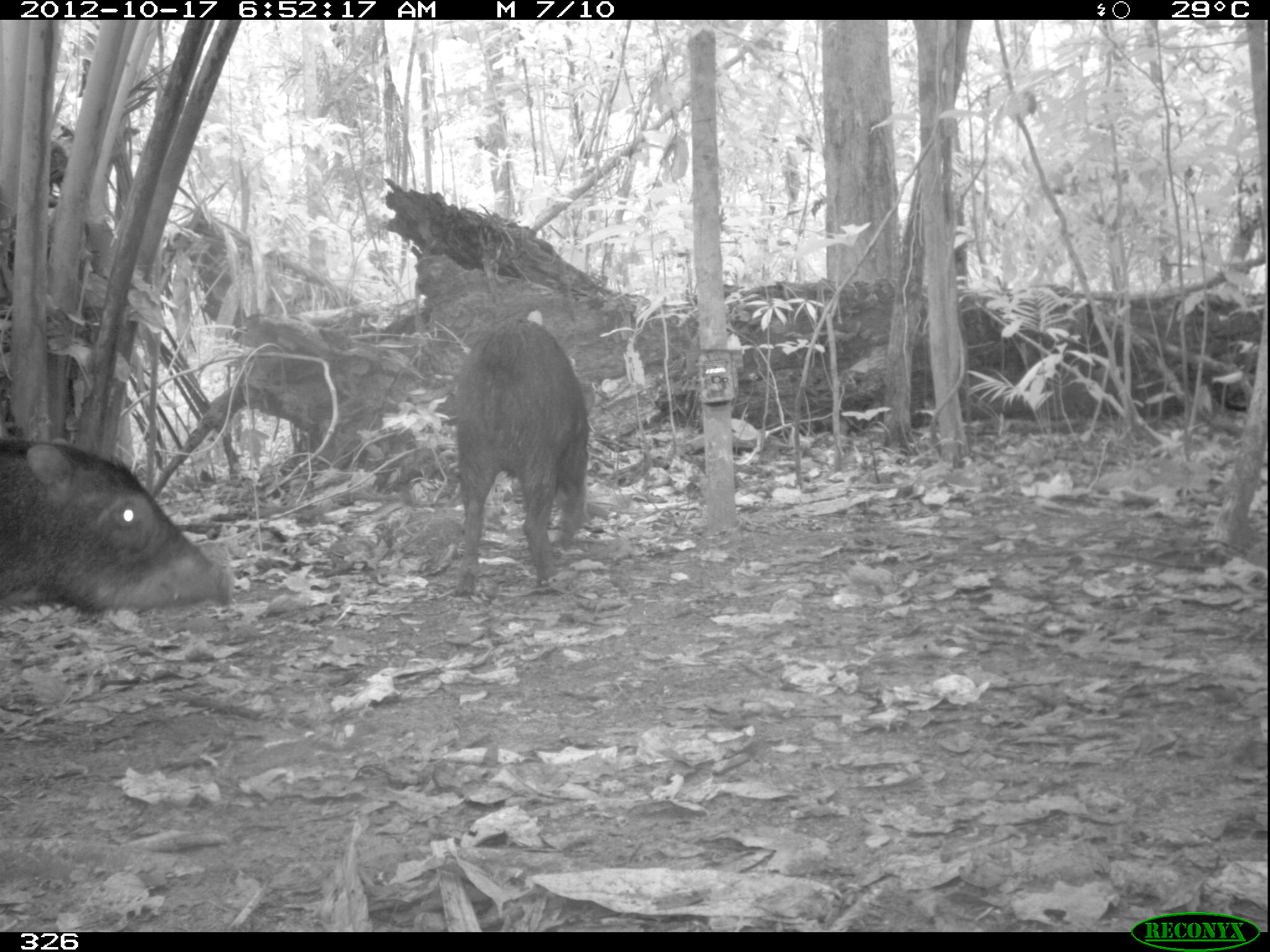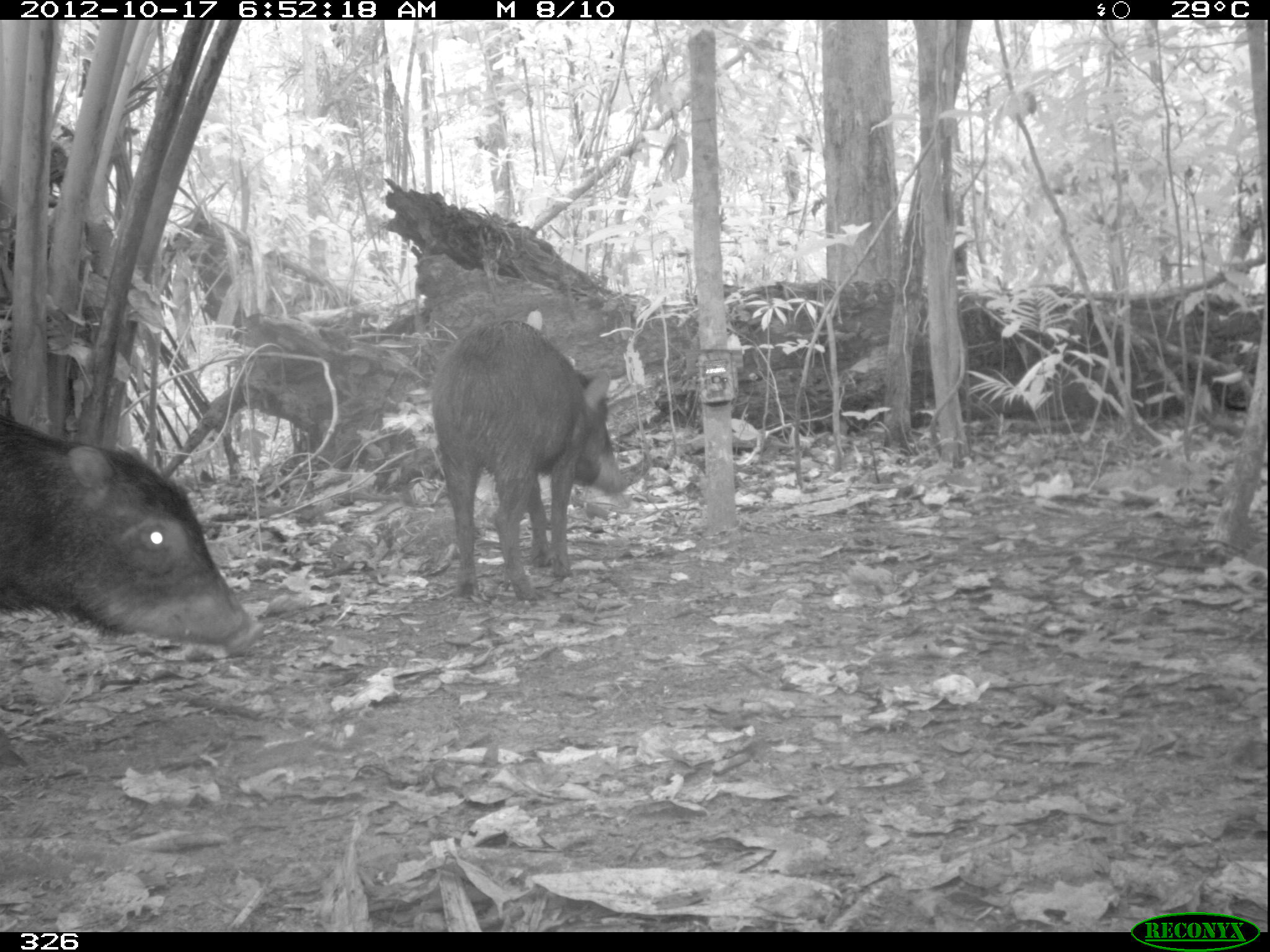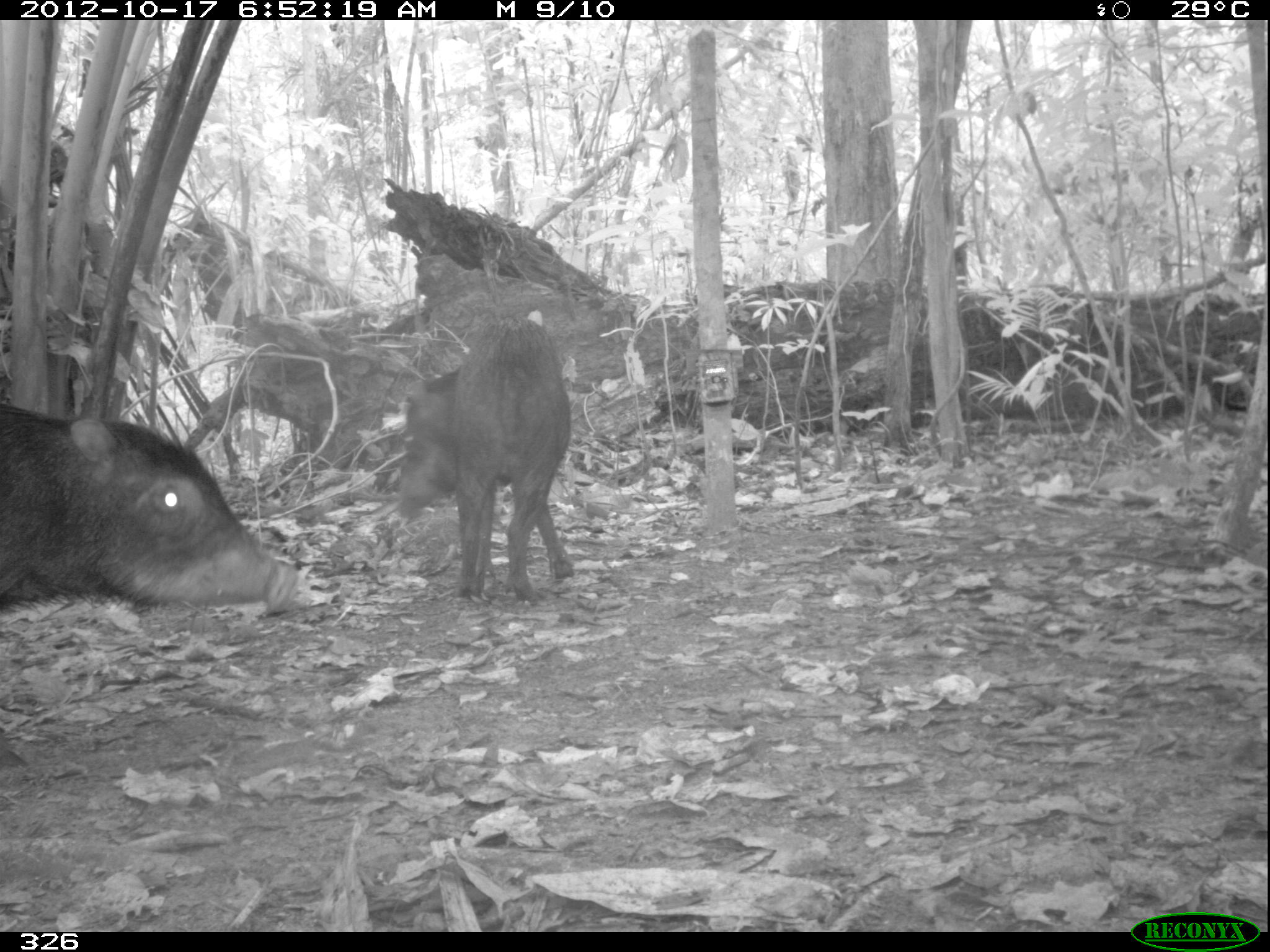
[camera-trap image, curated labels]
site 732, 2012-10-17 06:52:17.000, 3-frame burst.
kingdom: Animalia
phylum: Chordata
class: Mammalia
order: Artiodactyla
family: Tayassuidae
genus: Tayassu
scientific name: Tayassu pecari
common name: white-lipped peccary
Tayassu pecari (white-lipped peccary).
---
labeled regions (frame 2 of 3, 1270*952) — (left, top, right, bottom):
tayassu pecari: (0, 409, 264, 656); (429, 317, 628, 600)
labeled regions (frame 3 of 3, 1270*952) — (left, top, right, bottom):
tayassu pecari: (0, 401, 299, 614); (393, 315, 573, 601)